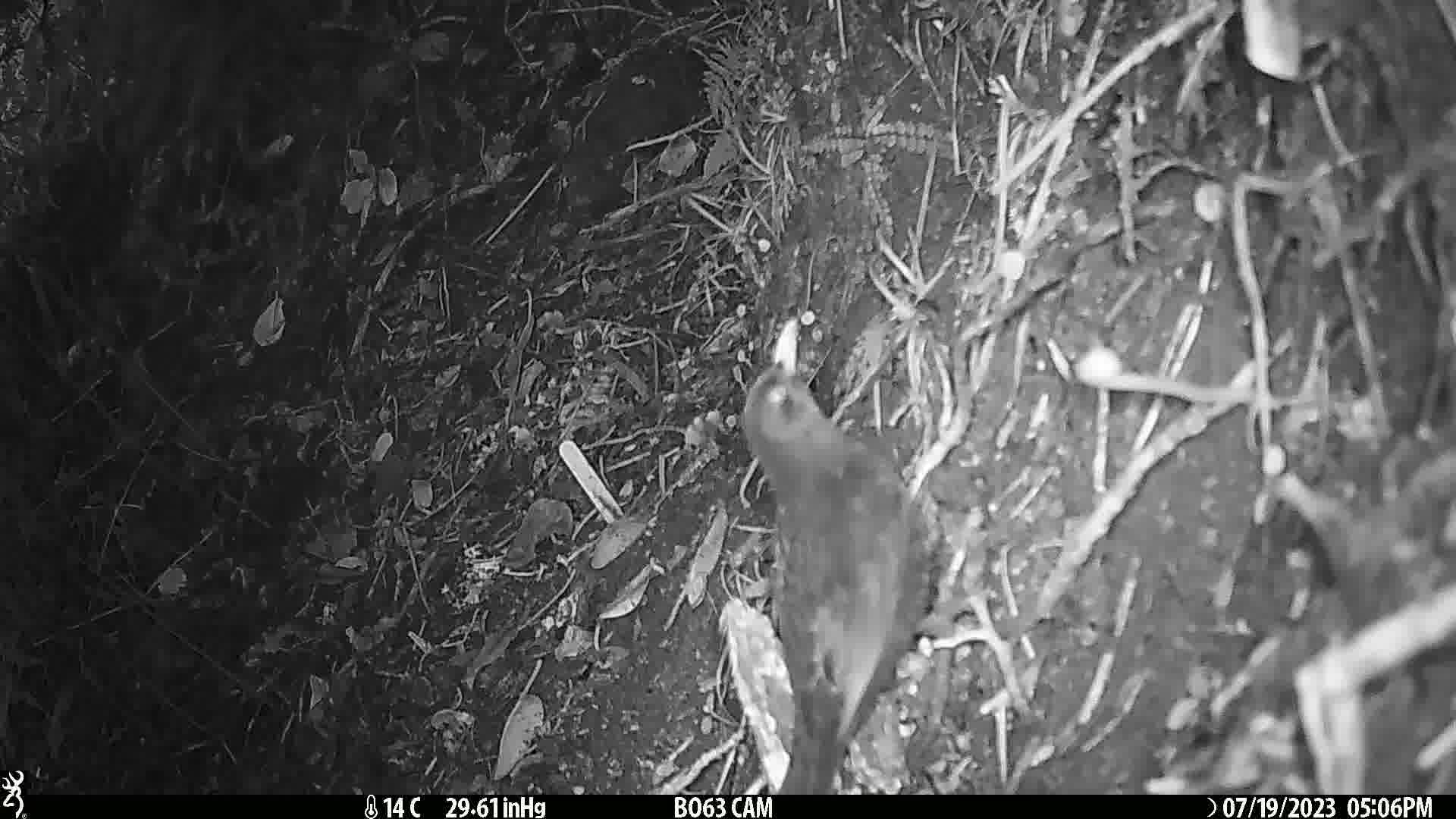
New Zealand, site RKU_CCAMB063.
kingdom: Animalia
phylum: Chordata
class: Aves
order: Passeriformes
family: Turdidae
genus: Turdus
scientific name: Turdus merula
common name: eurasian blackbird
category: blackbird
Blackbird (eurasian blackbird) (Turdus merula).